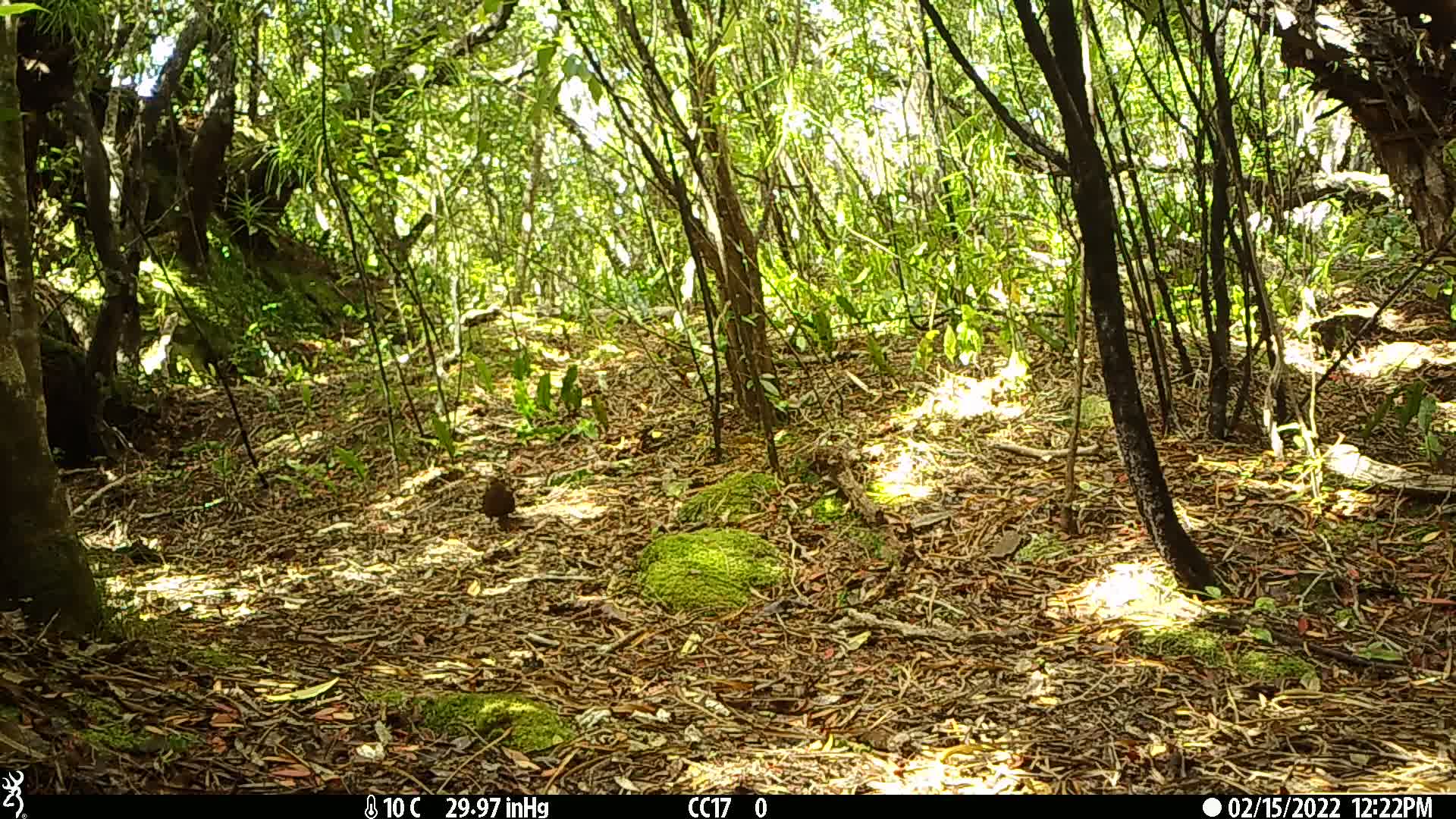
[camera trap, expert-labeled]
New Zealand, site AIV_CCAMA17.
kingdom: Animalia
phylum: Chordata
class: Aves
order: Passeriformes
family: Turdidae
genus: Turdus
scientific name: Turdus merula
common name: eurasian blackbird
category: blackbird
Blackbird (eurasian blackbird) (Turdus merula).